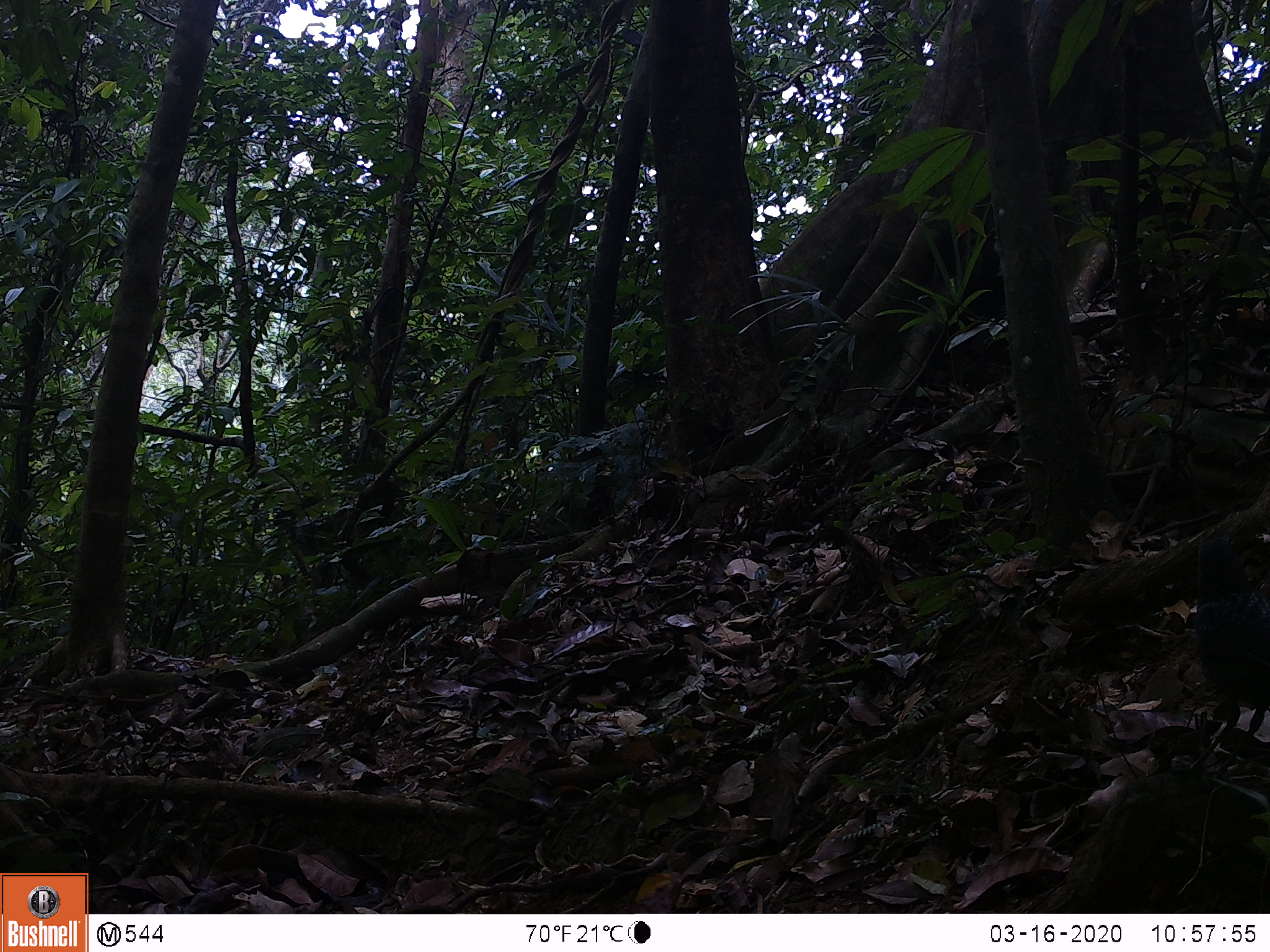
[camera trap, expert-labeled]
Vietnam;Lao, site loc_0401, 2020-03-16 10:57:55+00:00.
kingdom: Animalia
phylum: Chordata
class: Aves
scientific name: Aves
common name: bird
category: unidentified bird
Unidentified bird (bird) (Aves). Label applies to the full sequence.